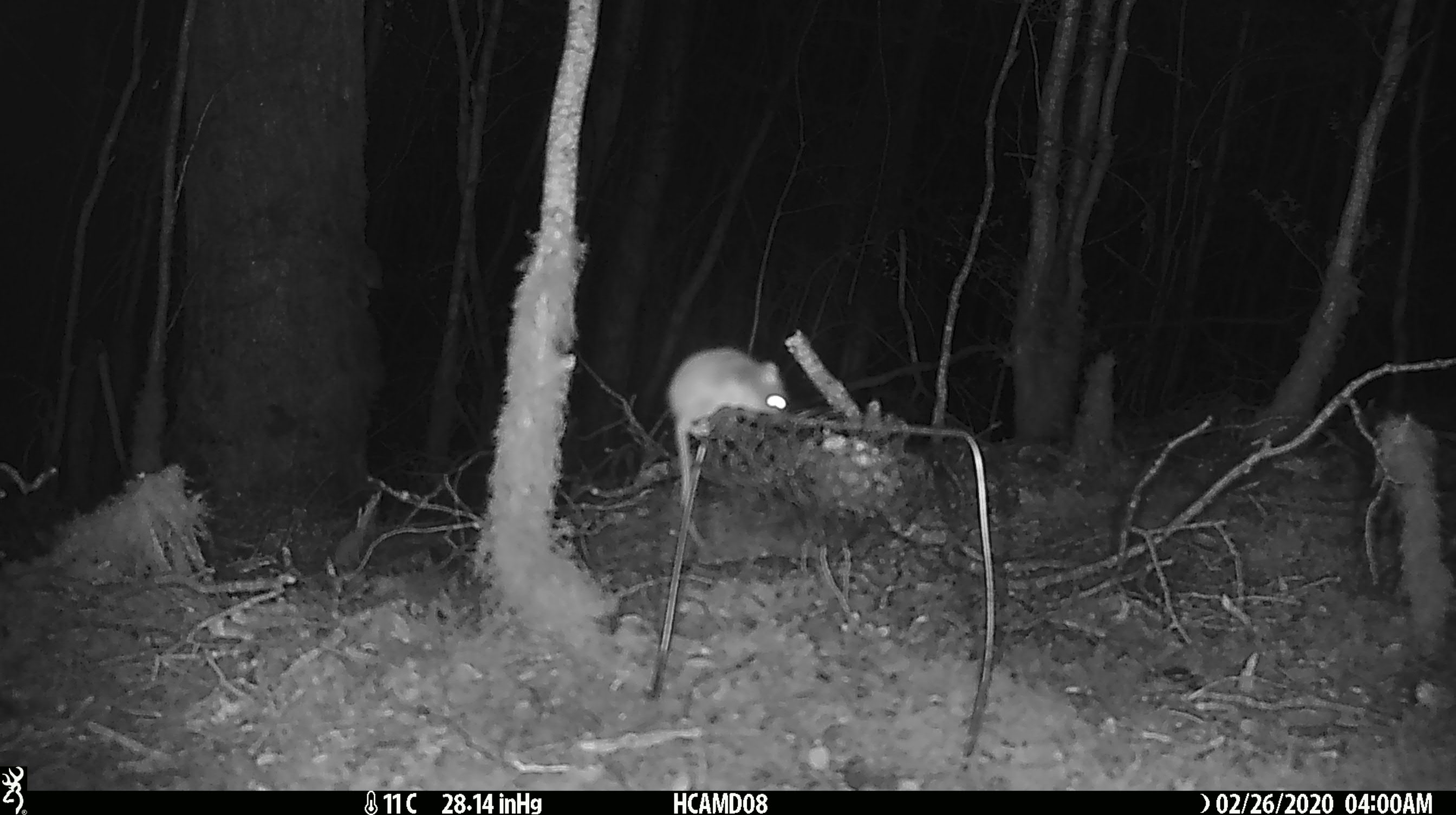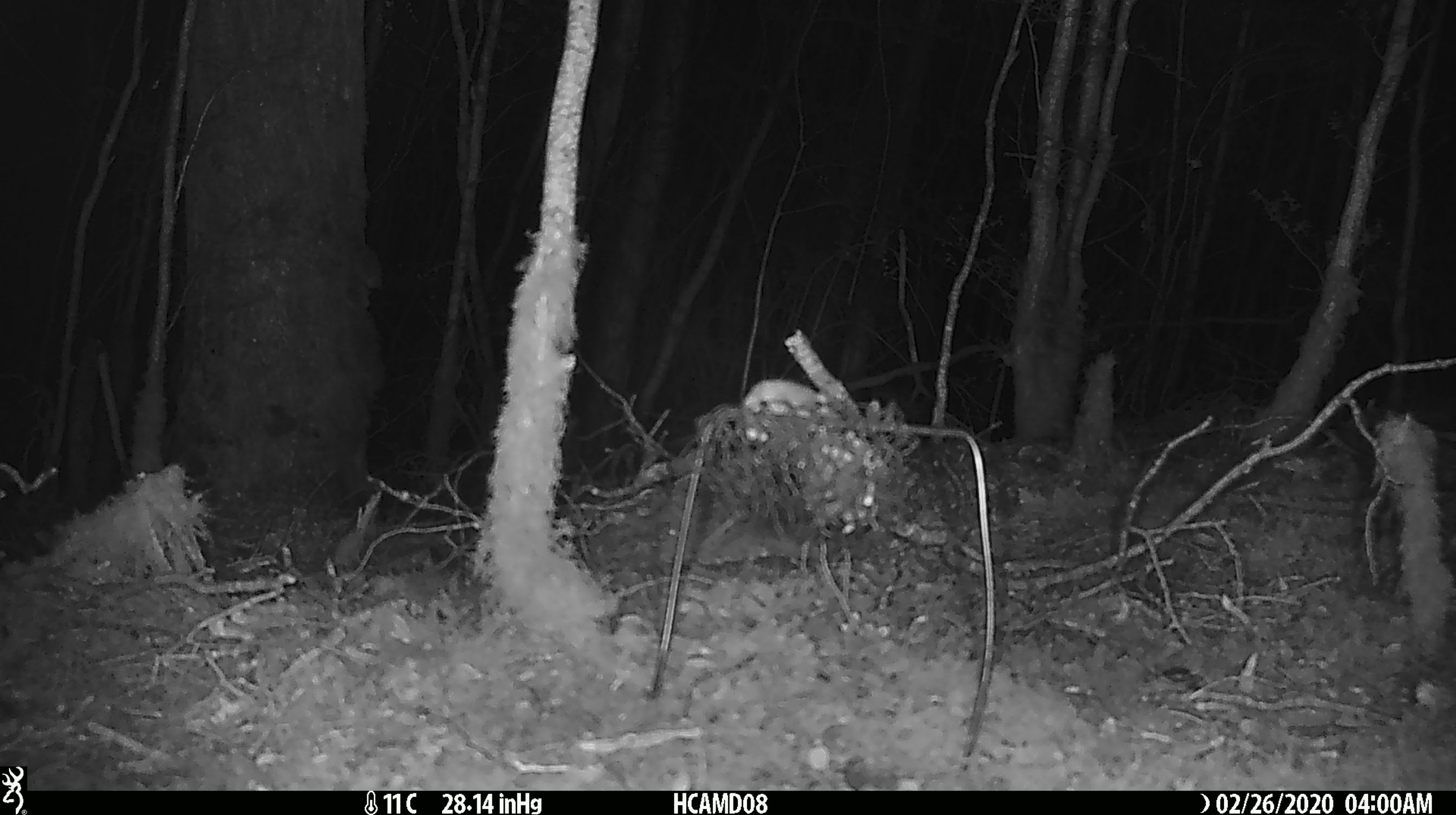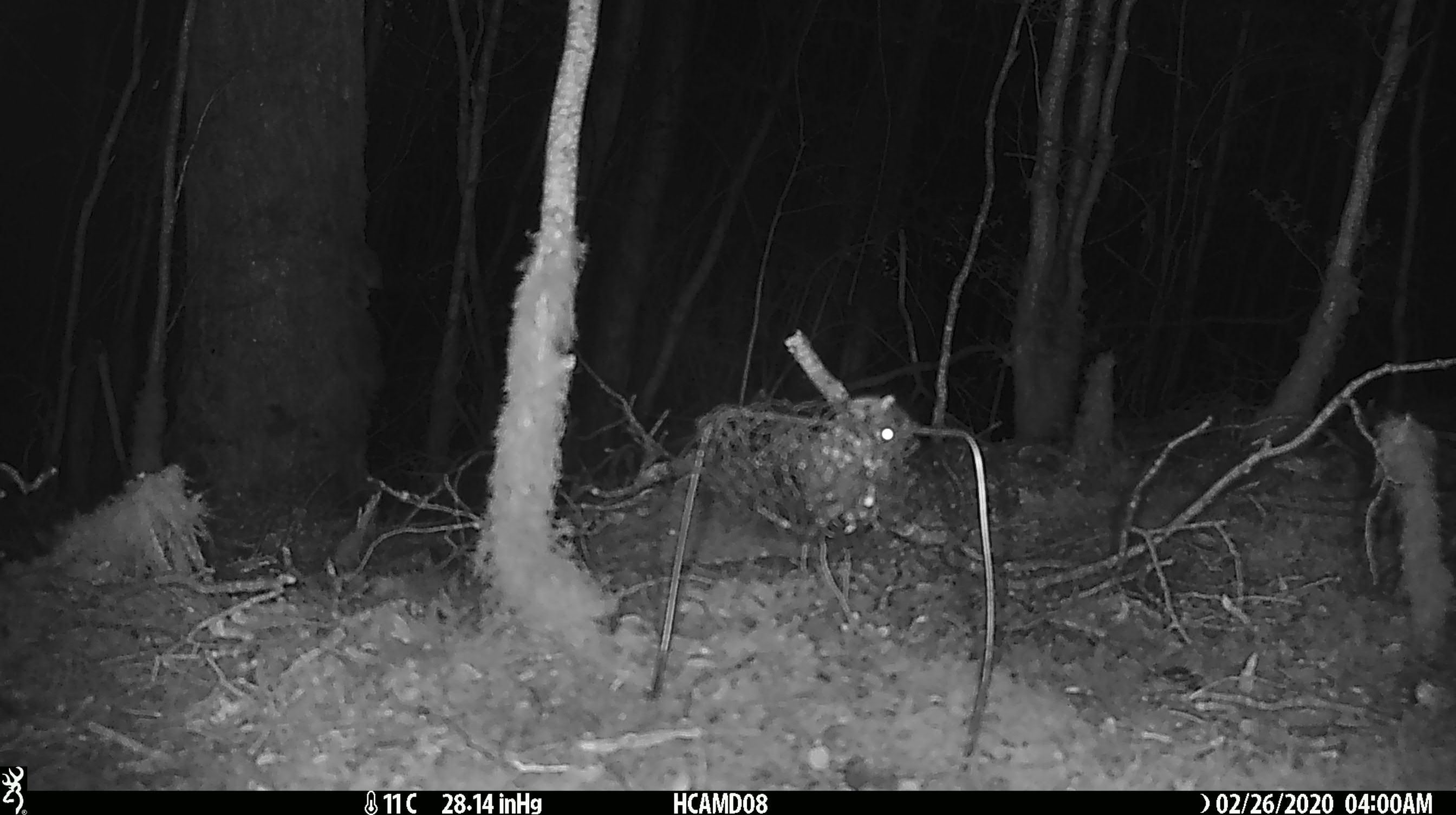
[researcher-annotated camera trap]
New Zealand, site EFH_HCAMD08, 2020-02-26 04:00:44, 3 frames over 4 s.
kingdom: Animalia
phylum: Chordata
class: Mammalia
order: Rodentia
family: Muridae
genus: Mus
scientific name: Mus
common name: mouse